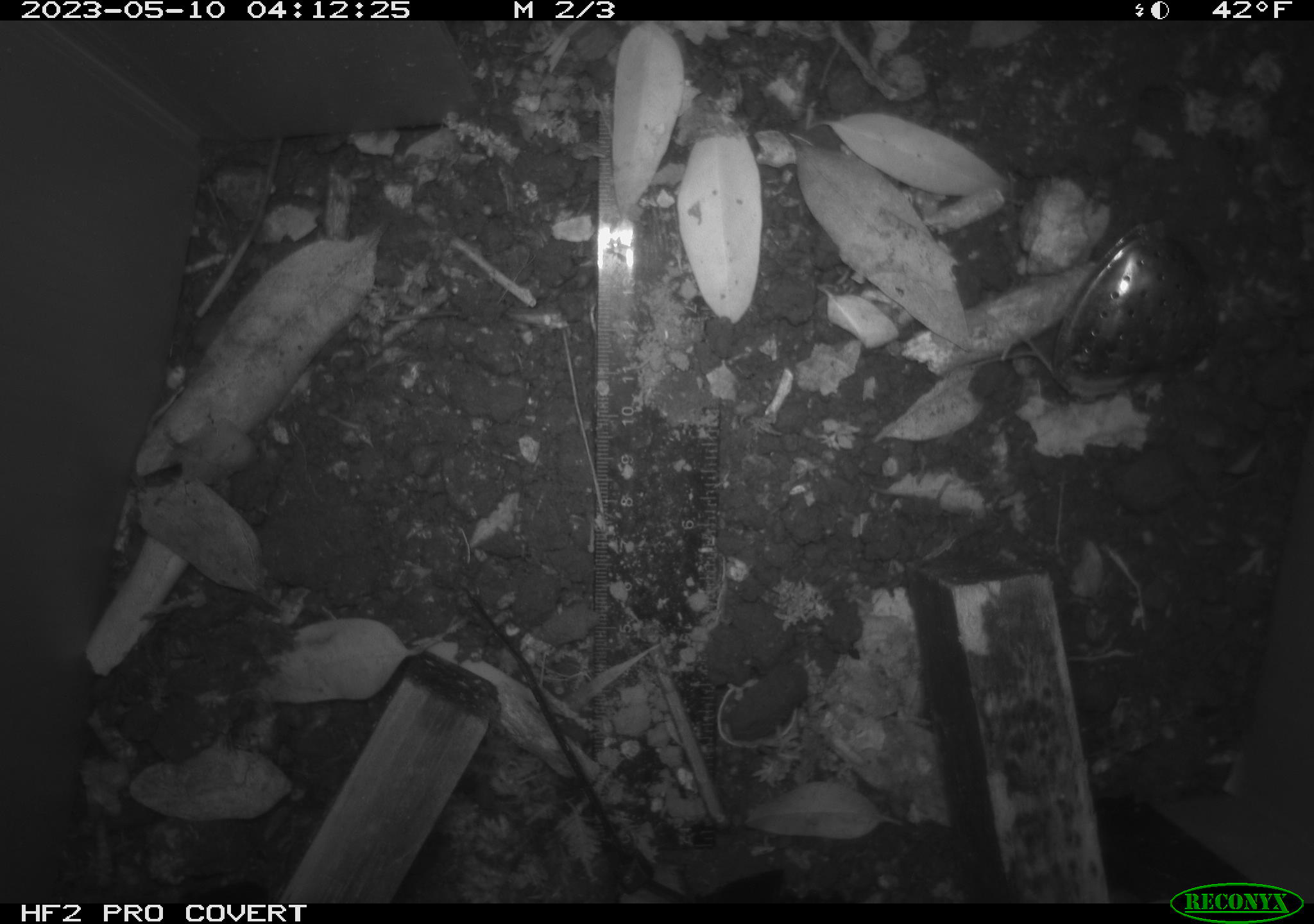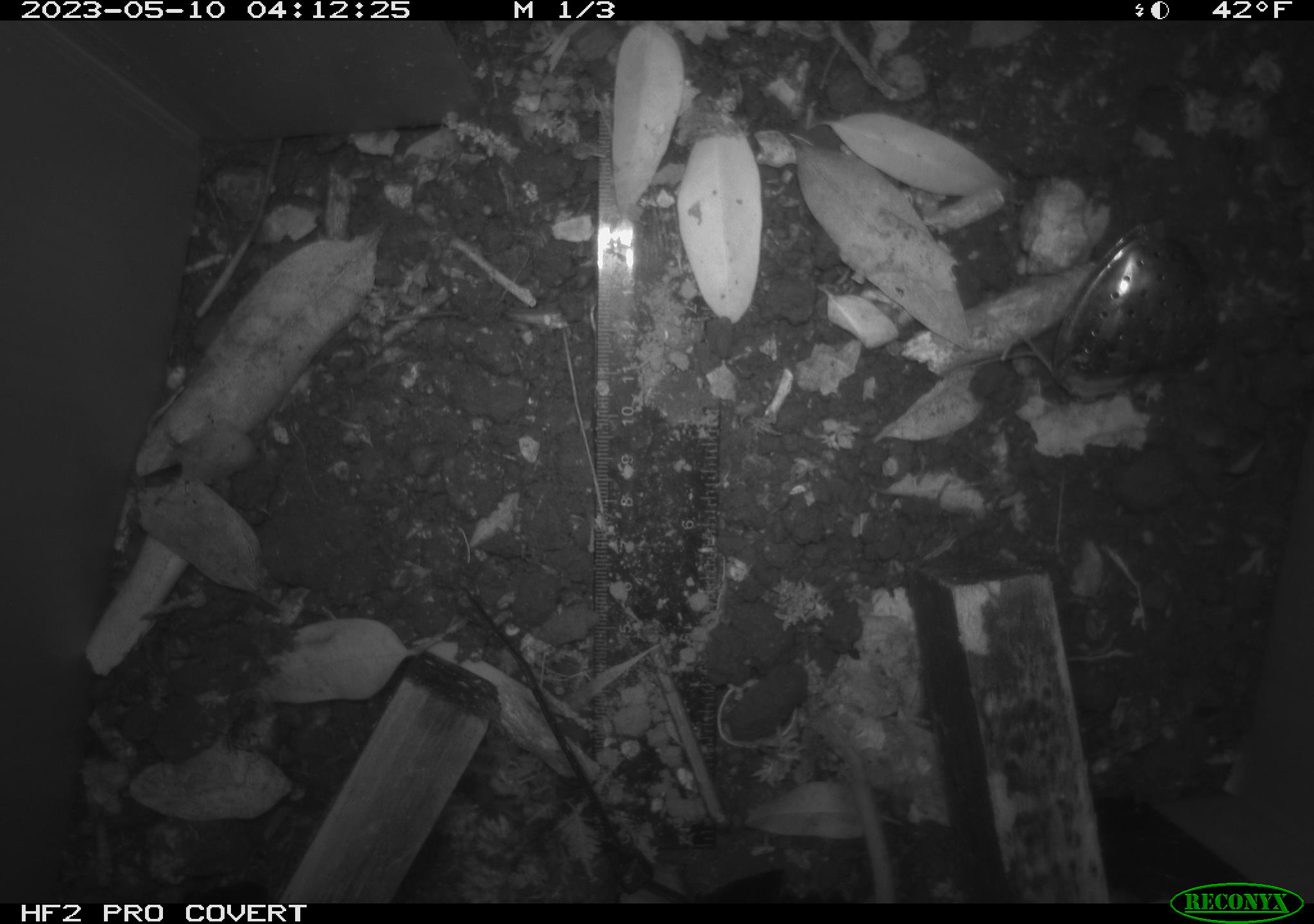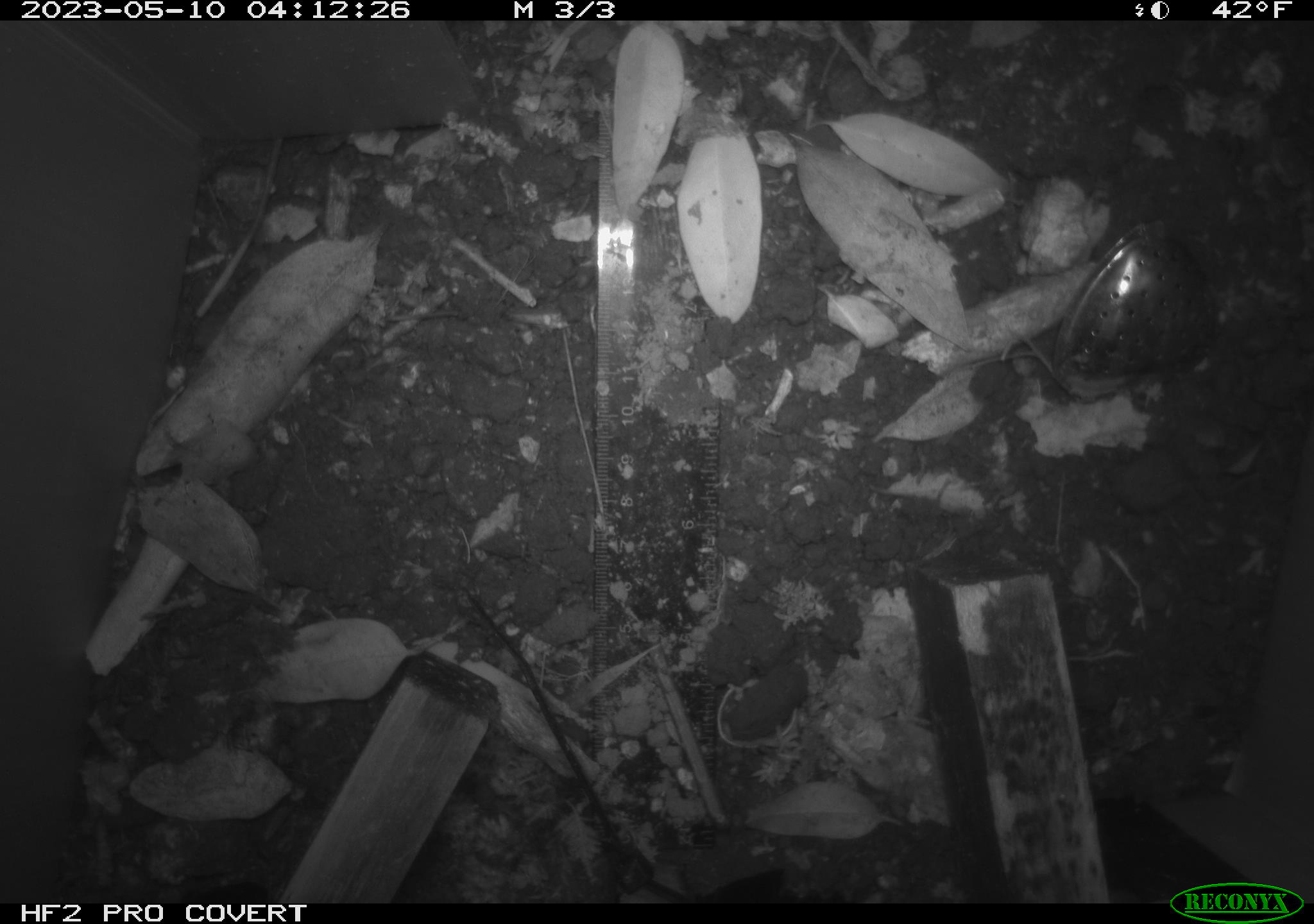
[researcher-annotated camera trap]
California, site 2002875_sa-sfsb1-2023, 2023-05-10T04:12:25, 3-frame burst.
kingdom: Animalia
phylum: Chordata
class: Mammalia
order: Rodentia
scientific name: Rodentia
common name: mouse species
Mouse species (Rodentia).